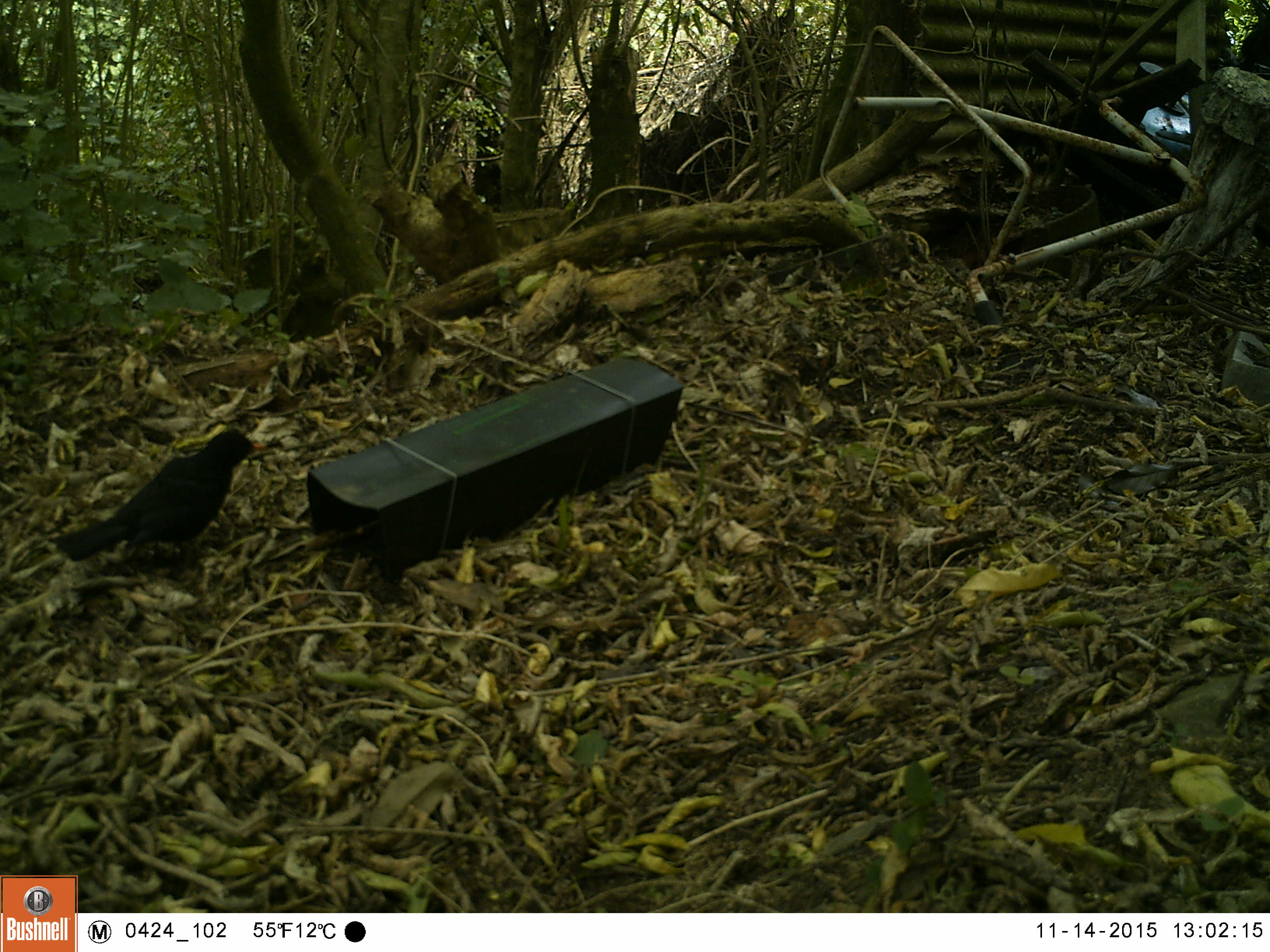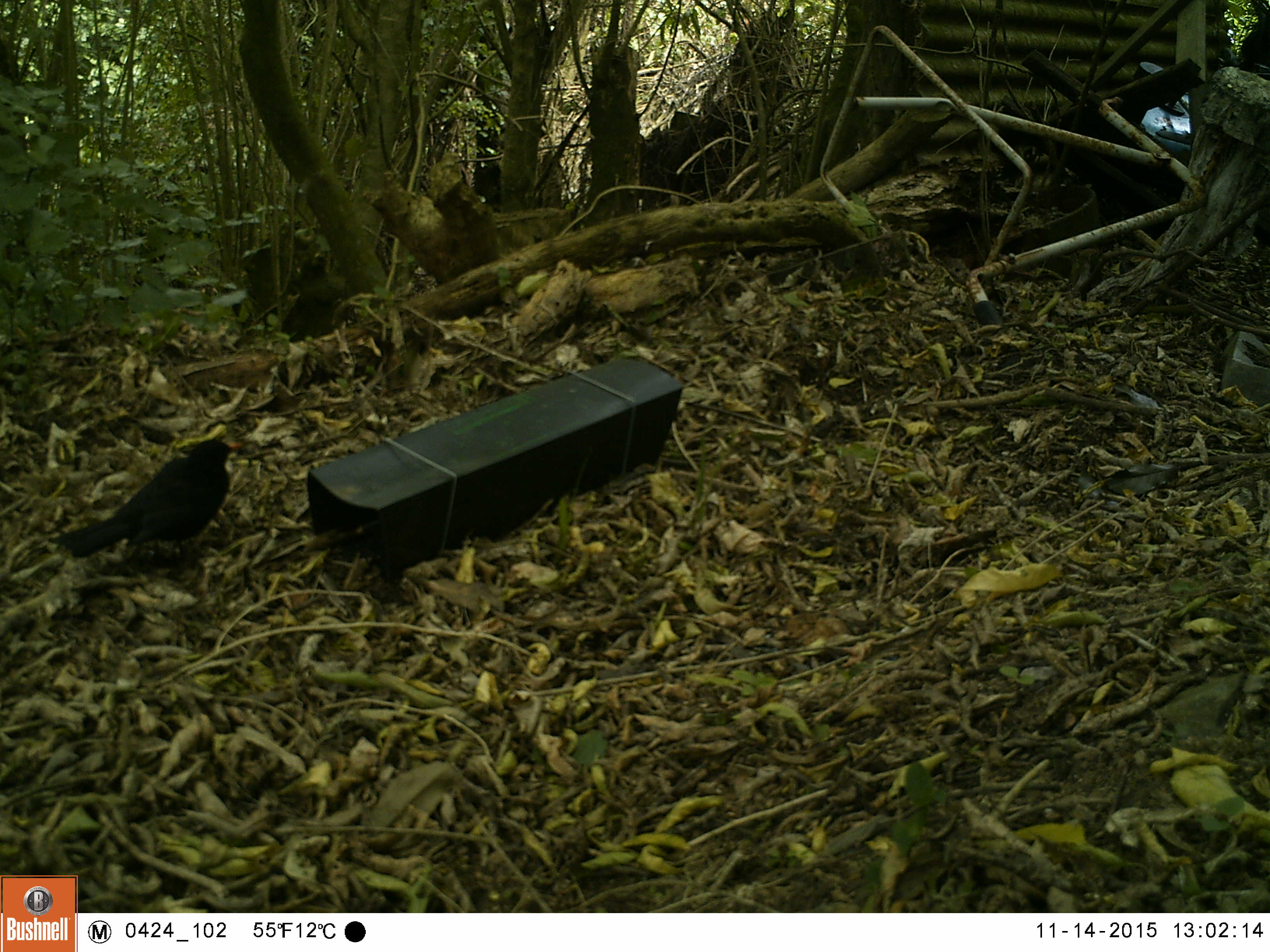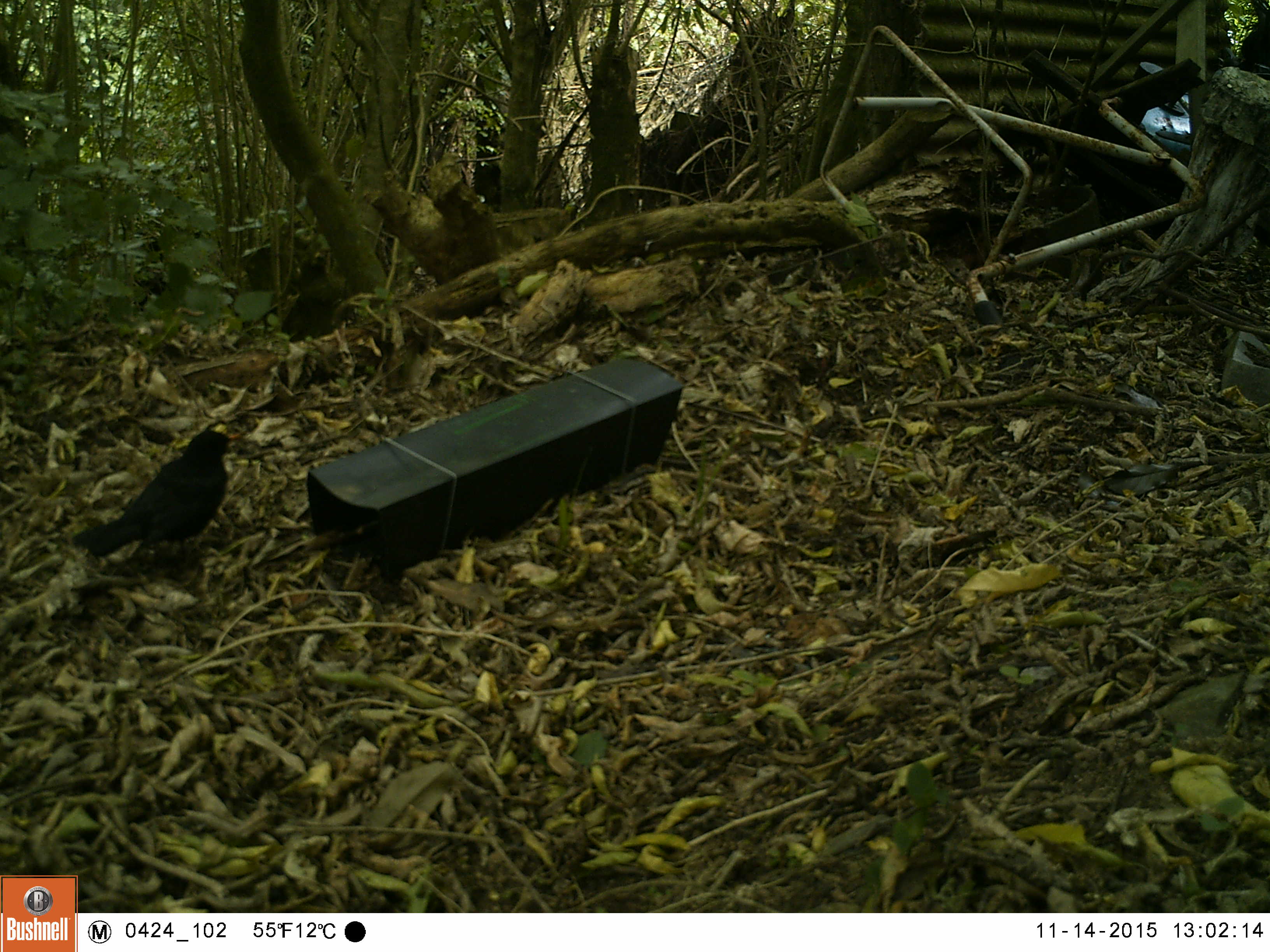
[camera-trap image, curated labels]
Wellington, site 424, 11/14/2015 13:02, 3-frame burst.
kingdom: Animalia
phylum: Chordata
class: Aves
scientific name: Aves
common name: bird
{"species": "bird (Aves)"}